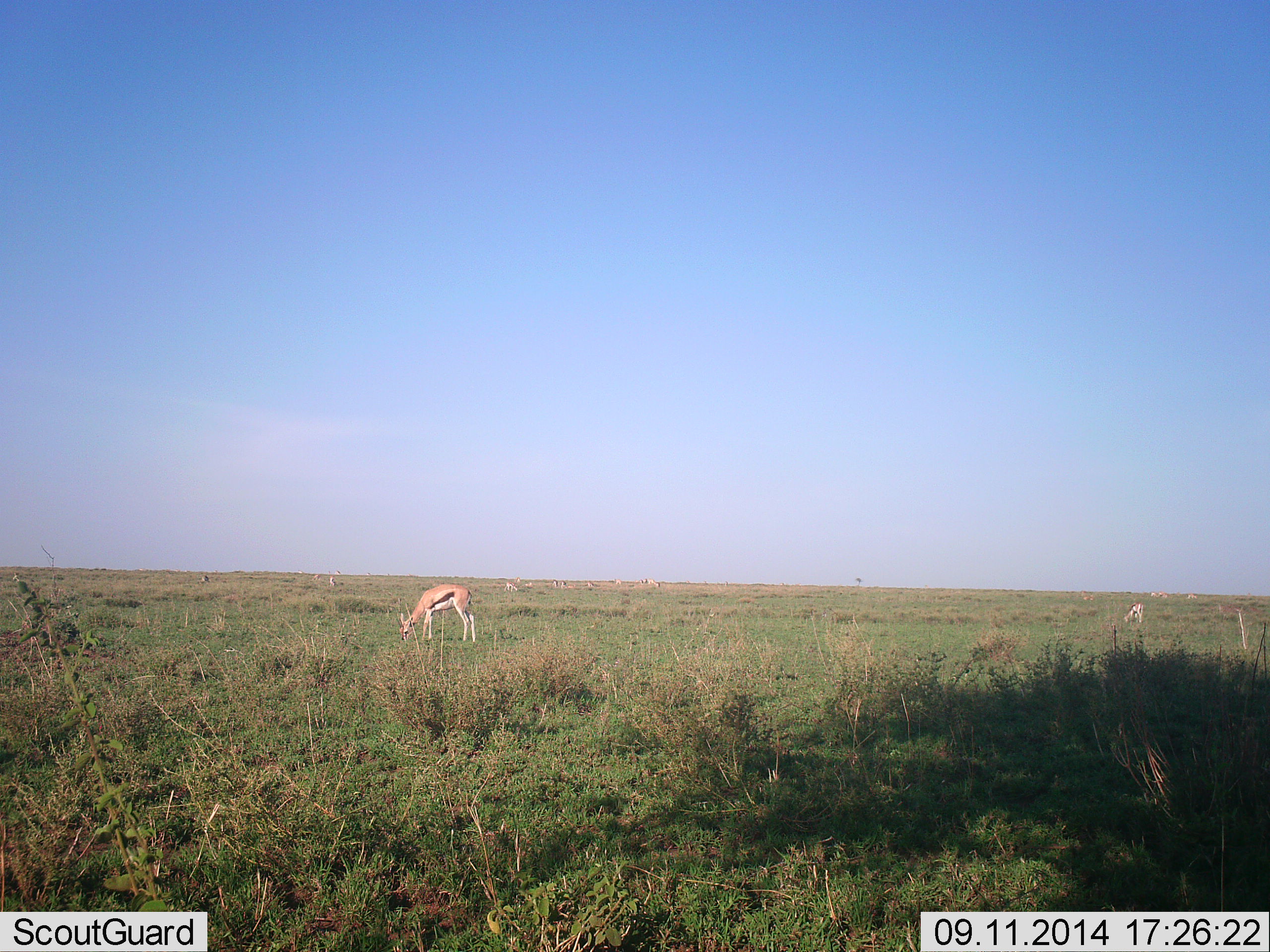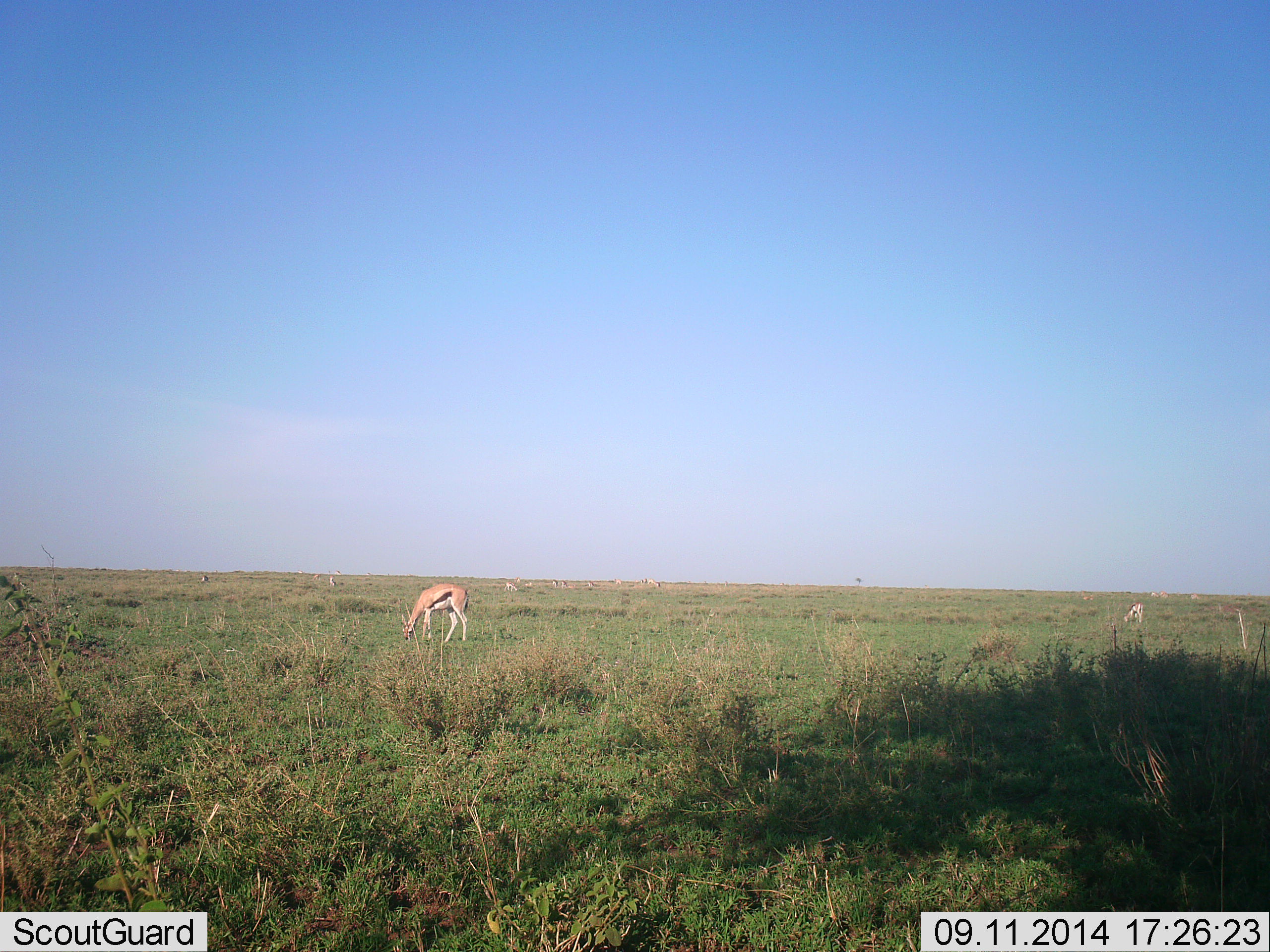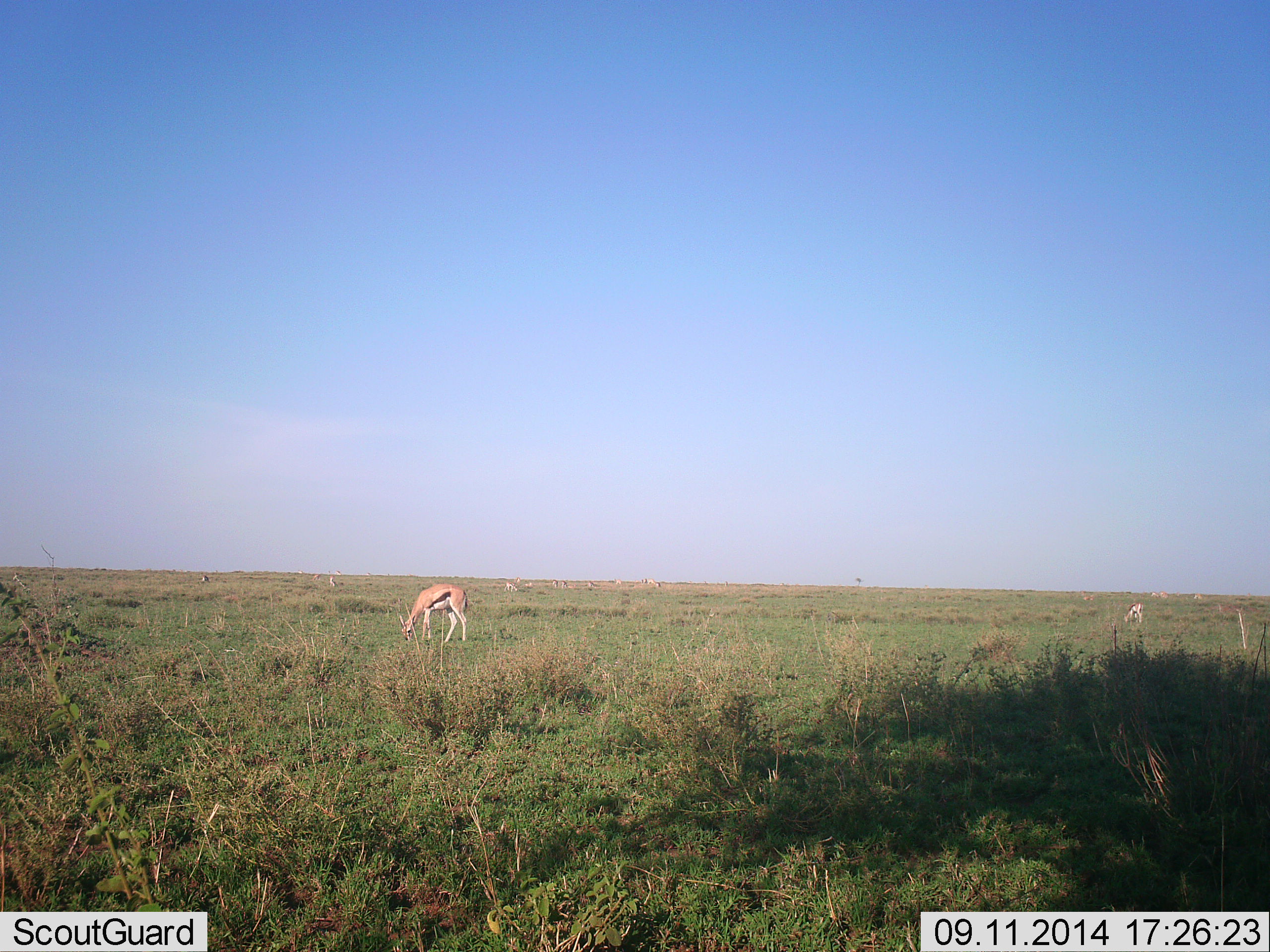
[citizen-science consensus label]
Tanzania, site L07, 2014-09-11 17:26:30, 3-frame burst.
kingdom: Animalia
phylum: Chordata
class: Mammalia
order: Artiodactyla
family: Bovidae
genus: Eudorcas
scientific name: Eudorcas thomsonii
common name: thomson's gazelle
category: gazellethomsons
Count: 2.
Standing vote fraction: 10%.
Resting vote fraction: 0%.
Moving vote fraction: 0%.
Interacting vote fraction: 0%.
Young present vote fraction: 0%.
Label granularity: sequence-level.